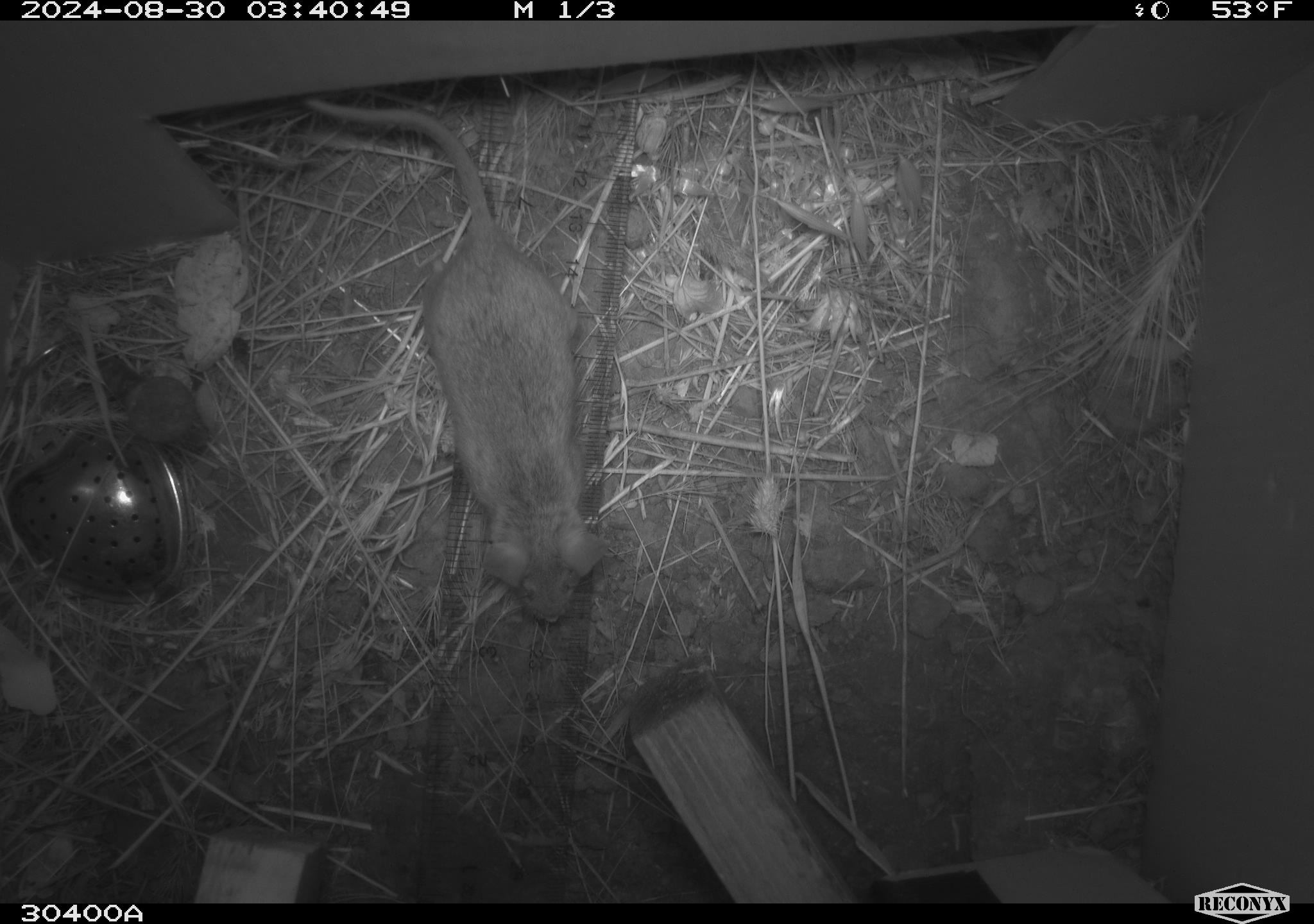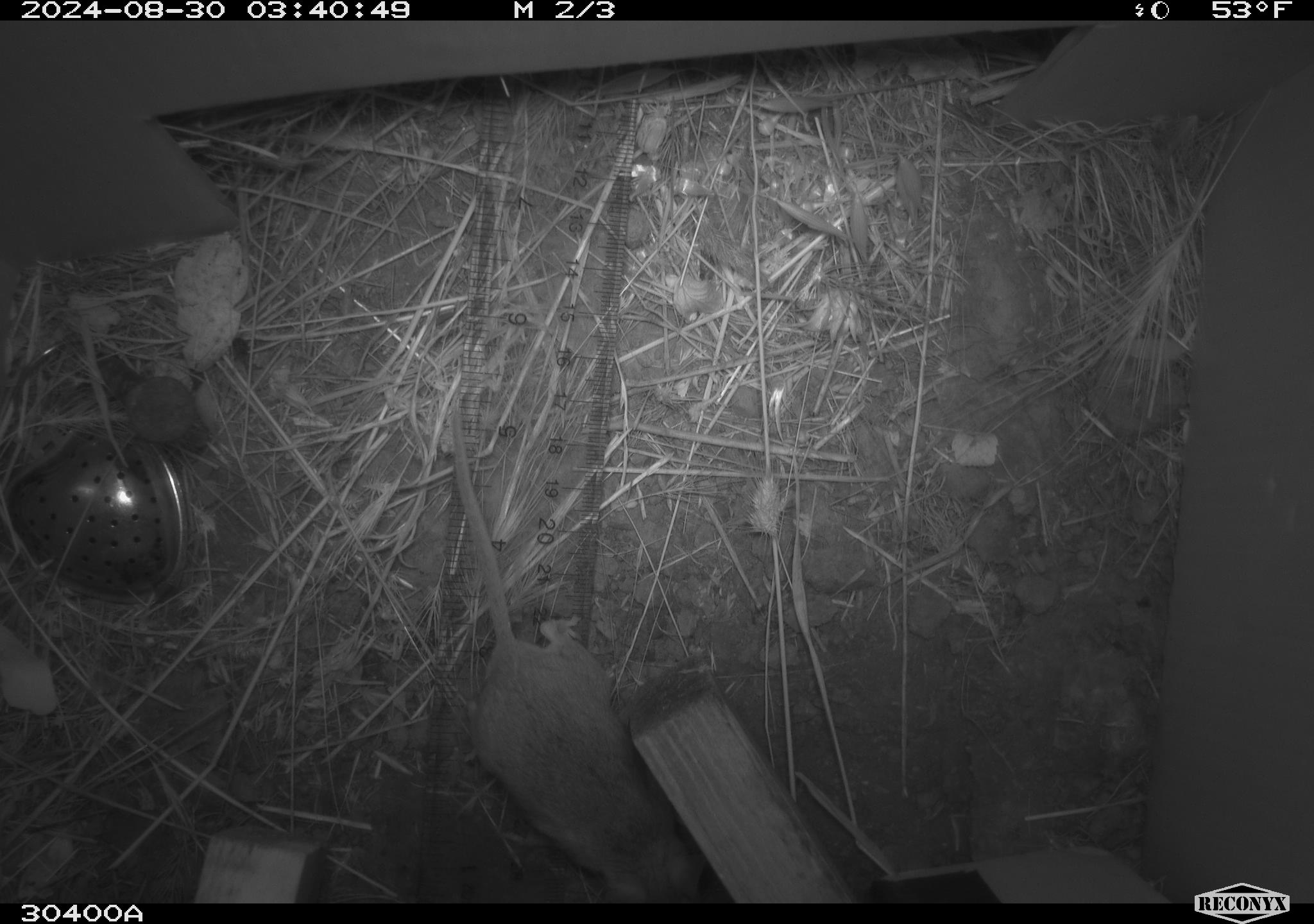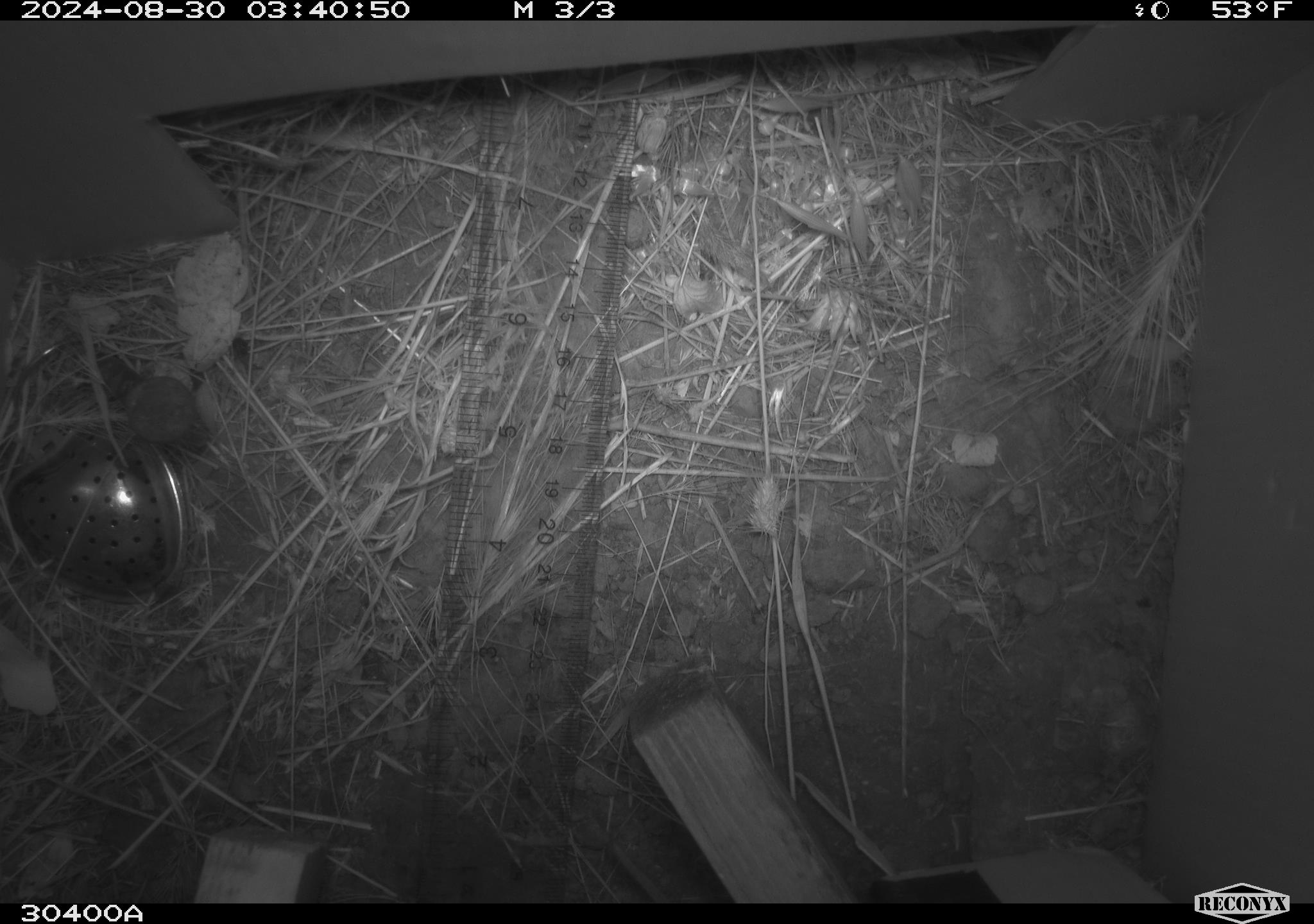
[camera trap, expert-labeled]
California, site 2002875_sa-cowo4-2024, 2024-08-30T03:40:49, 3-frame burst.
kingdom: Animalia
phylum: Chordata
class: Mammalia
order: Rodentia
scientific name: Rodentia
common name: rodent